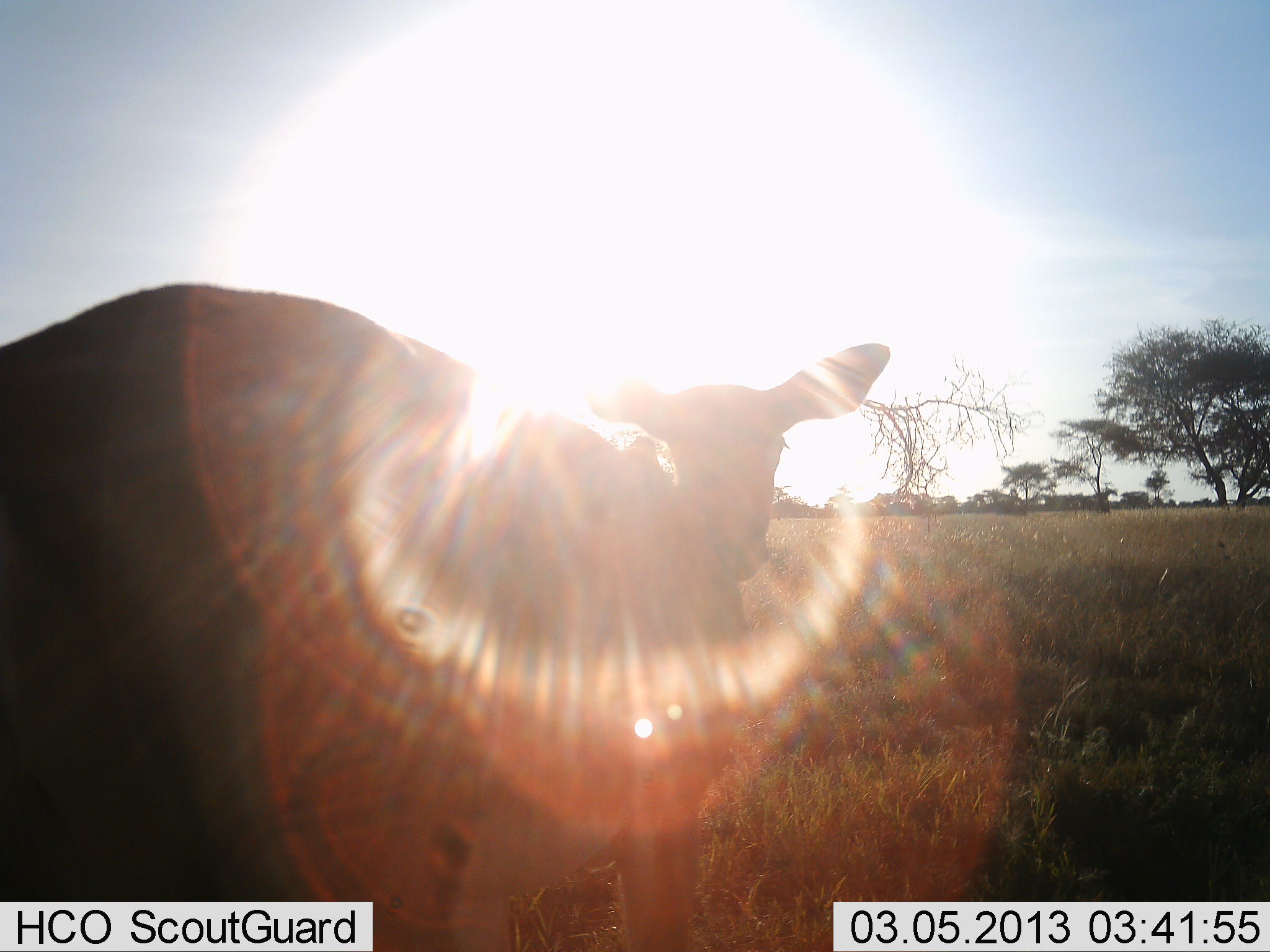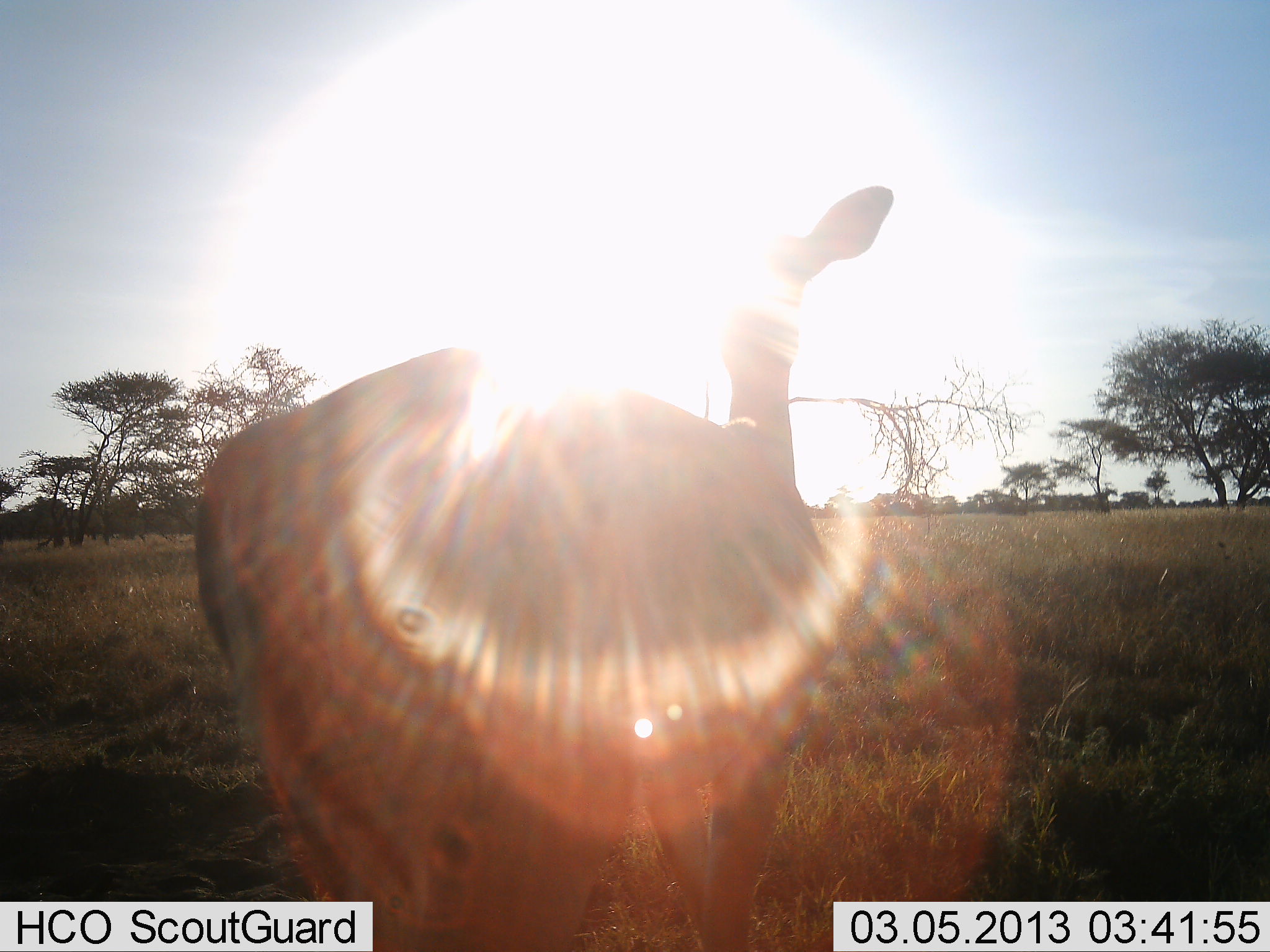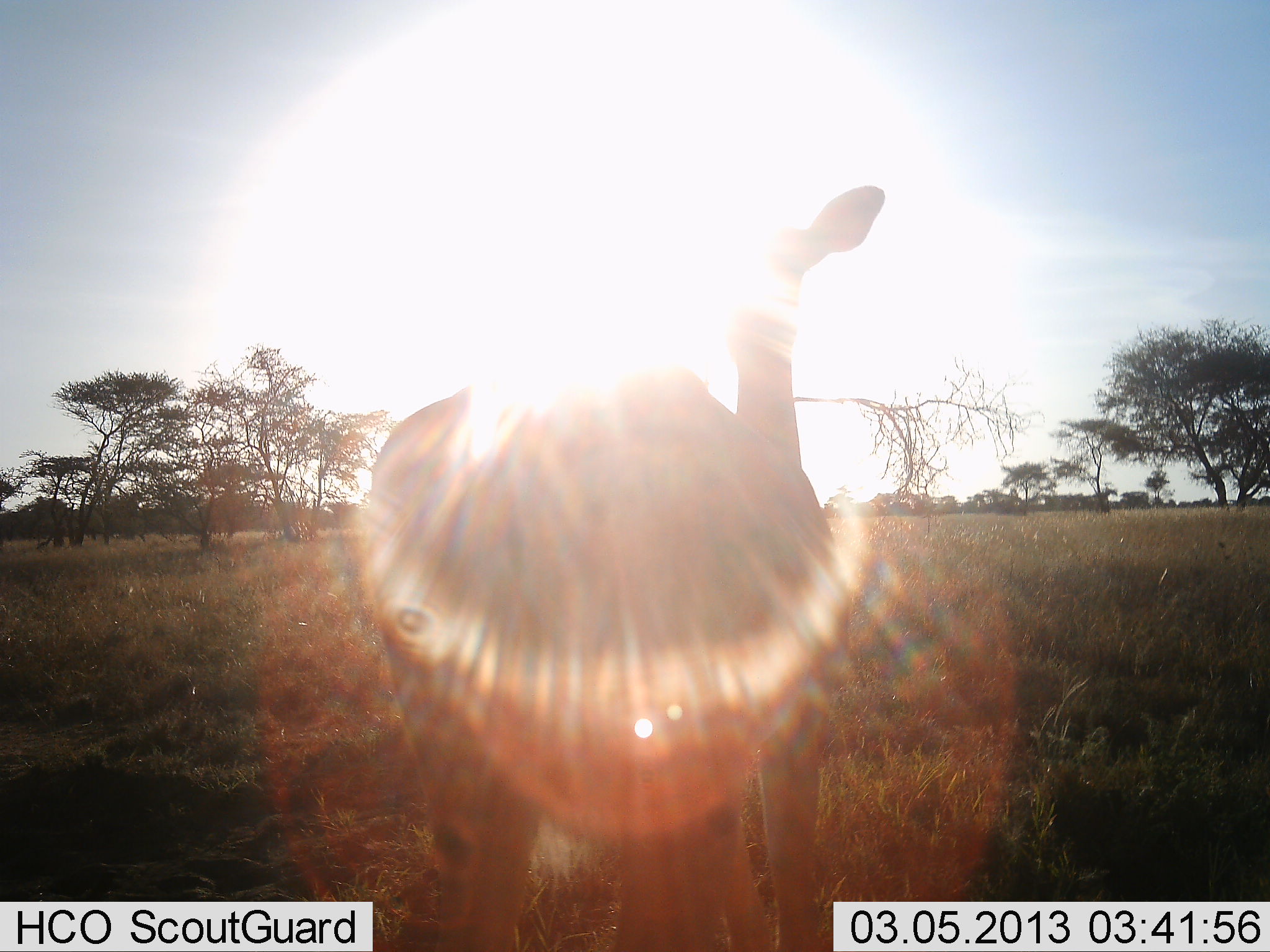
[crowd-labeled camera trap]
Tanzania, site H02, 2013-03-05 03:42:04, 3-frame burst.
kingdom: Animalia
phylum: Chordata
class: Mammalia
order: Artiodactyla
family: Bovidae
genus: Nanger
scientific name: Nanger granti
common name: grant's gazelle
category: gazellegrants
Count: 1.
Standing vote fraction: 29%.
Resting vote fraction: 0%.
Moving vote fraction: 71%.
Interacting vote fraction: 0%.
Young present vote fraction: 0%.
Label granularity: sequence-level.